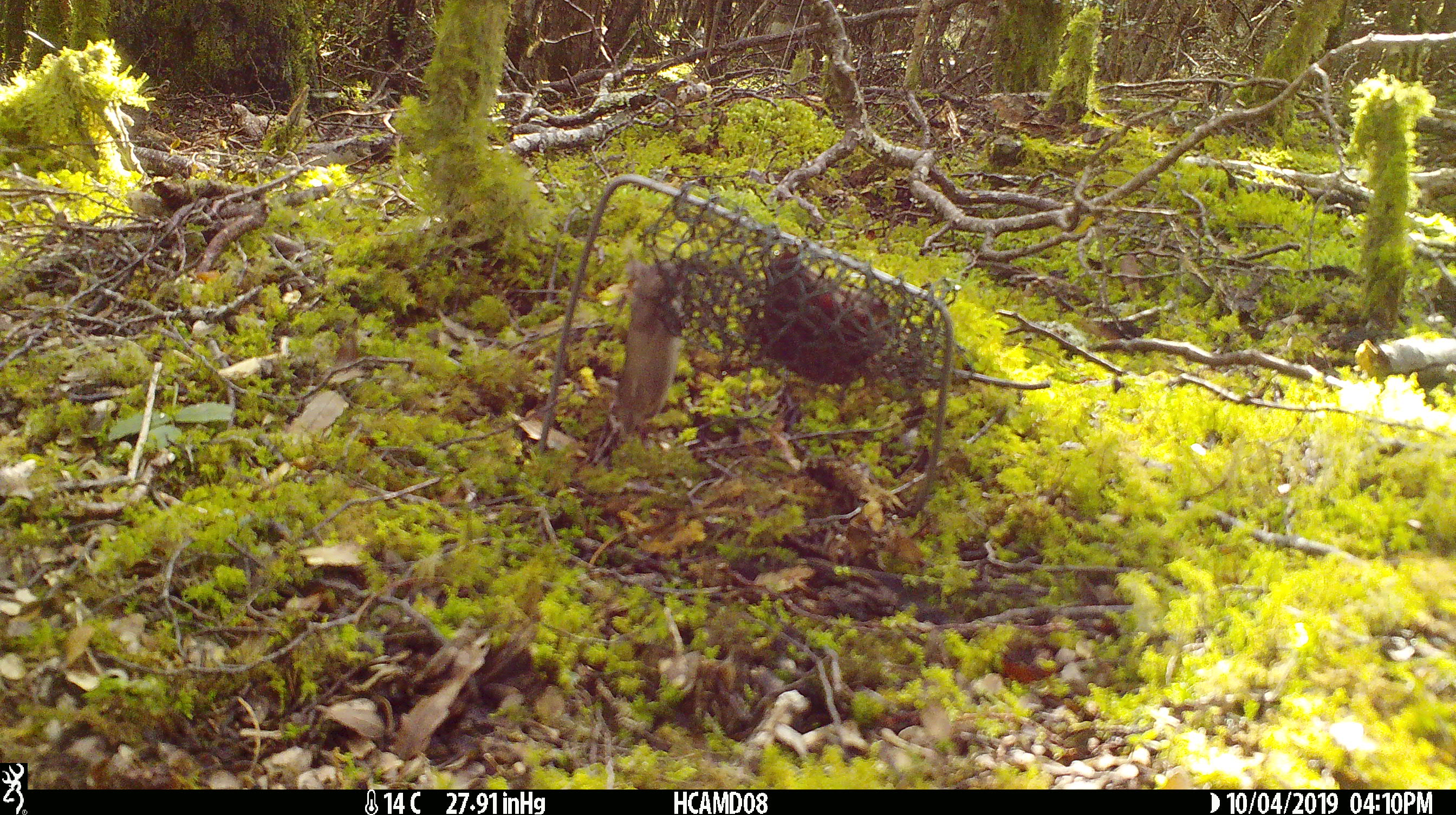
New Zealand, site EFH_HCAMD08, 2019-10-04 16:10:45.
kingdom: Animalia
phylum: Chordata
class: Mammalia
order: Rodentia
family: Muridae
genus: Mus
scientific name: Mus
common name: mouse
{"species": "mouse (Mus)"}